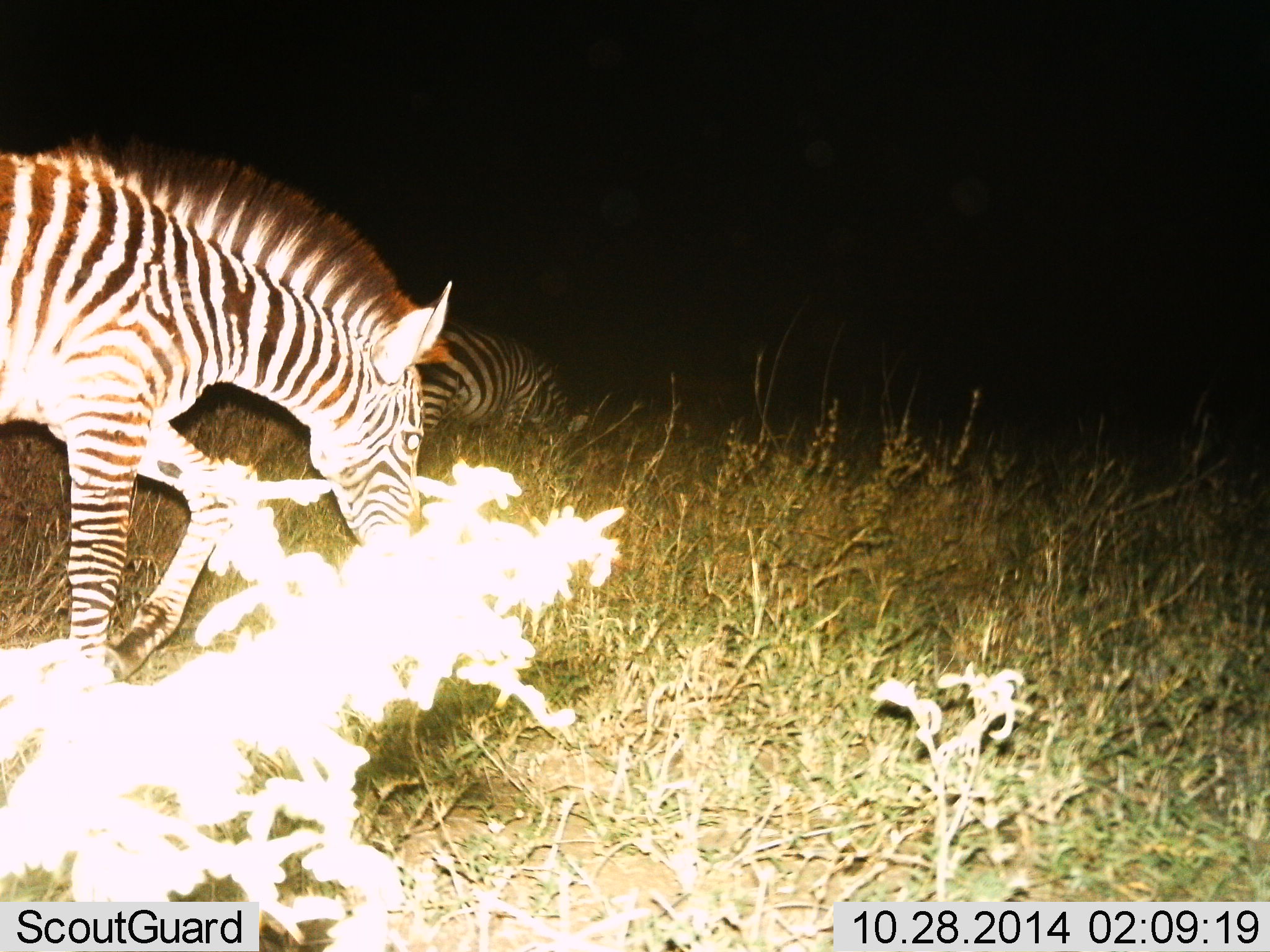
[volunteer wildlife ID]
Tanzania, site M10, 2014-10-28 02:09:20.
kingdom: Animalia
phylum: Chordata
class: Mammalia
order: Perissodactyla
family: Equidae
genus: Equus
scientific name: Equus quagga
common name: plains zebra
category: zebra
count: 2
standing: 10%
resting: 0%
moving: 70%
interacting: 0%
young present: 0%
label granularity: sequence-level